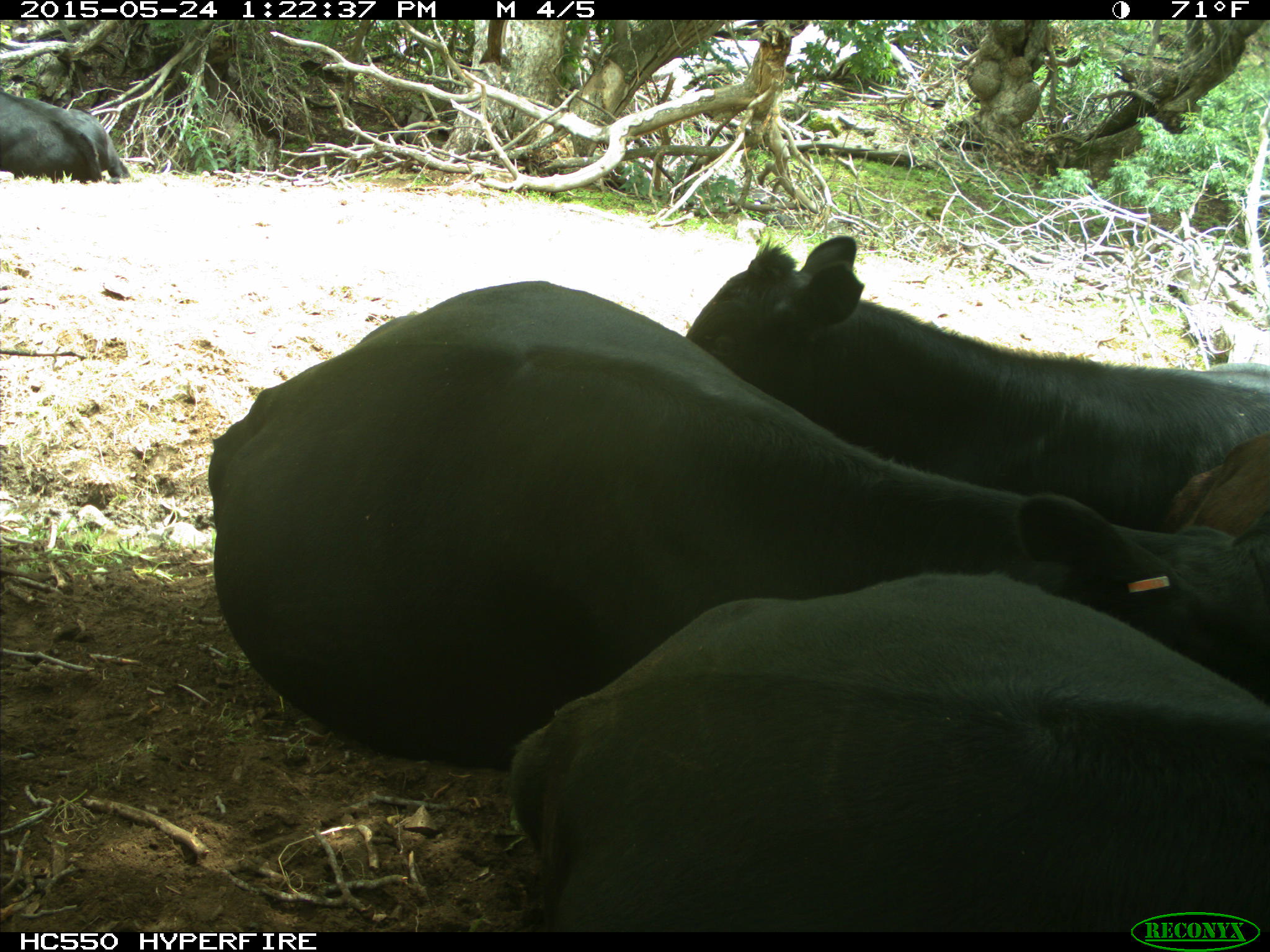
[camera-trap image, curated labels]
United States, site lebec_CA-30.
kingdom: Animalia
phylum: Chordata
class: Mammalia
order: Artiodactyla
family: Bovidae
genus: Bos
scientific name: Bos taurus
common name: domestic cow